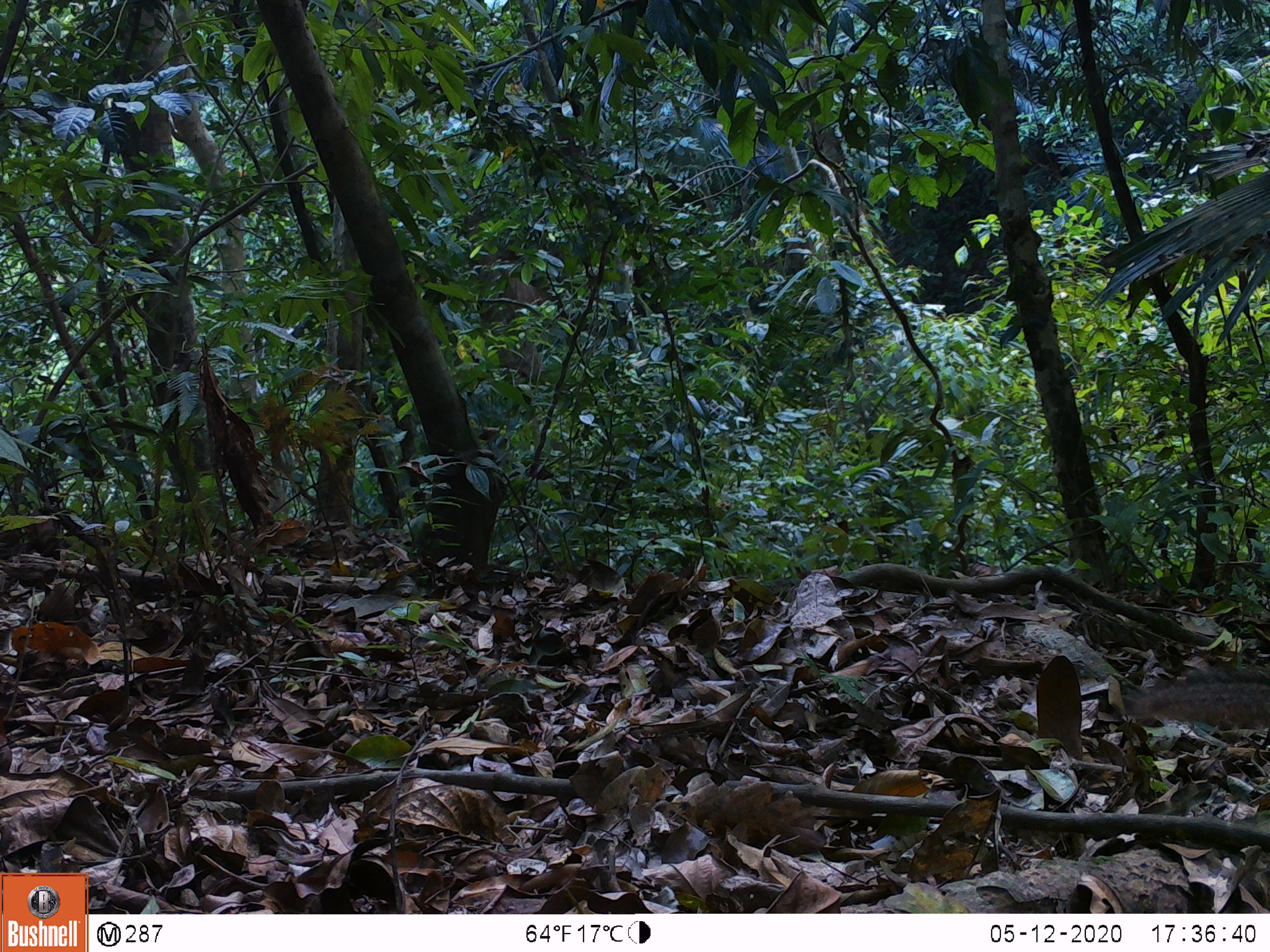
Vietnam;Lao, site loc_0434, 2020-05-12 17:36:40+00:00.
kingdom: Animalia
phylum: Chordata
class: Mammalia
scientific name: Mammalia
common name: mammal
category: unidentified small mammal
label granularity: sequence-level